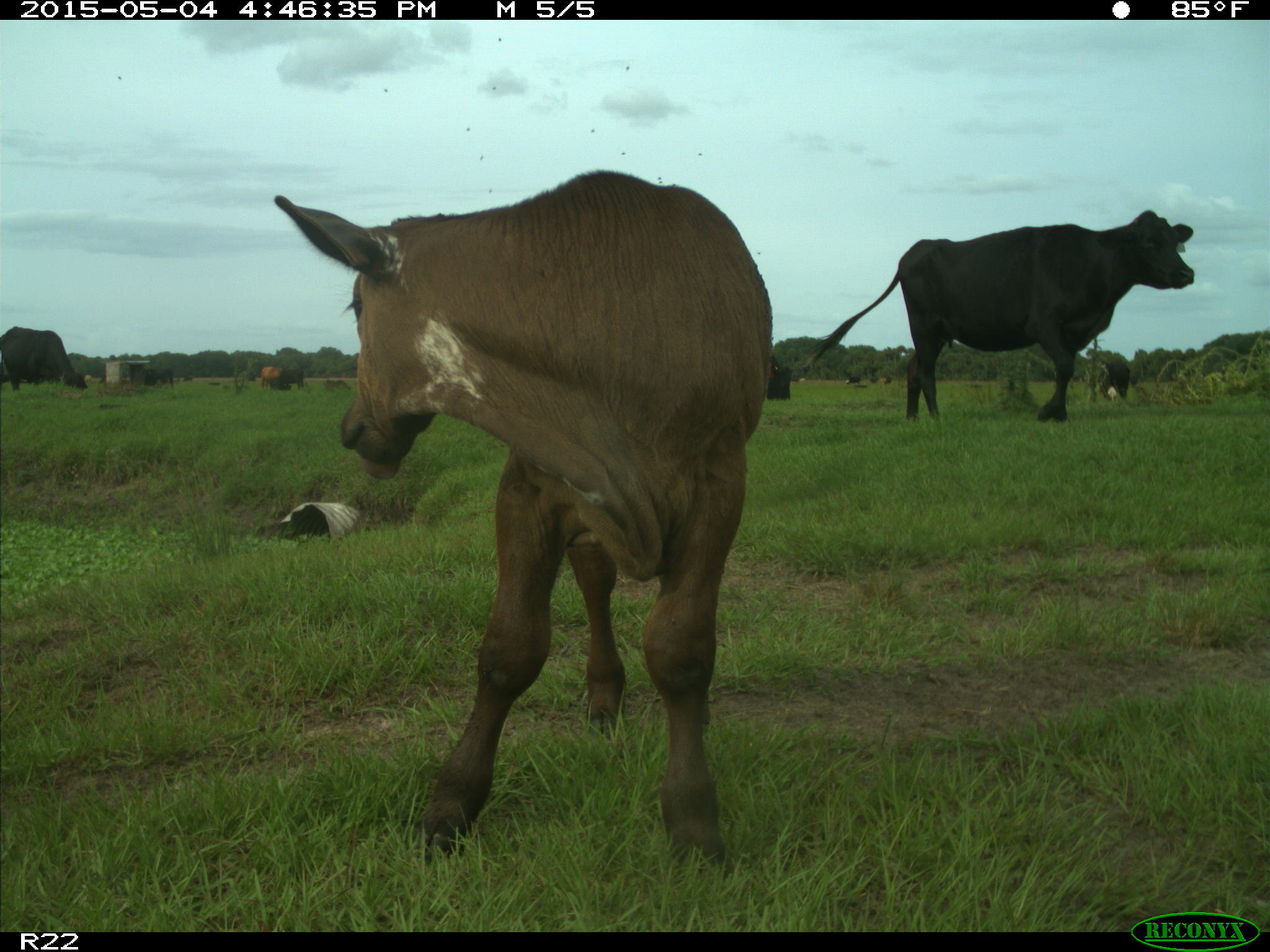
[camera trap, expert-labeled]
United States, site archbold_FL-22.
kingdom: Animalia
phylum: Chordata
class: Mammalia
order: Artiodactyla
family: Bovidae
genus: Bos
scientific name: Bos taurus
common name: domestic cow